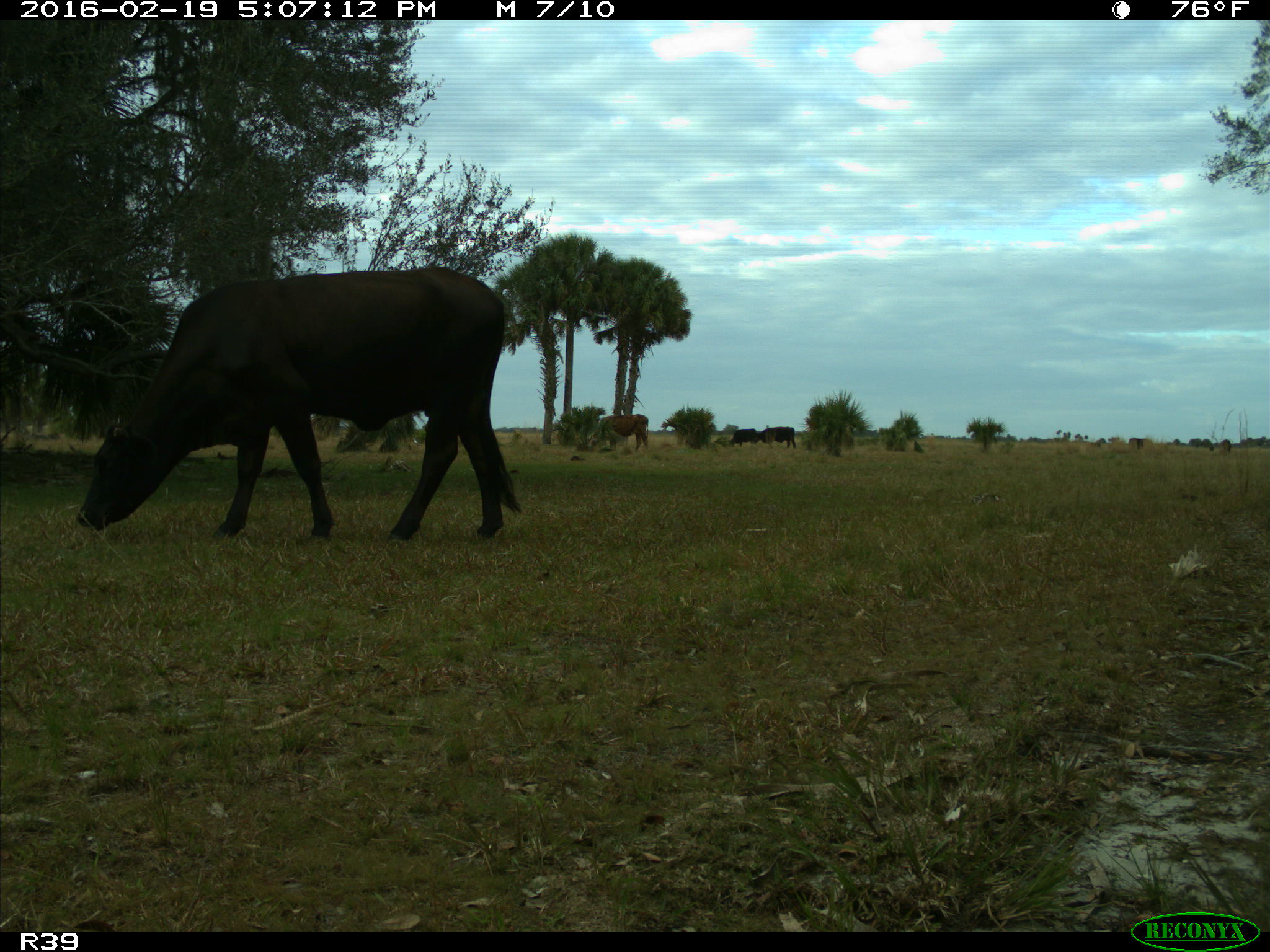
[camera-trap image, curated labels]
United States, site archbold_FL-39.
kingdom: Animalia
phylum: Chordata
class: Mammalia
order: Artiodactyla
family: Bovidae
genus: Bos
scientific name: Bos taurus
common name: domestic cow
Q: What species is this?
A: Bos taurus (domestic cow).